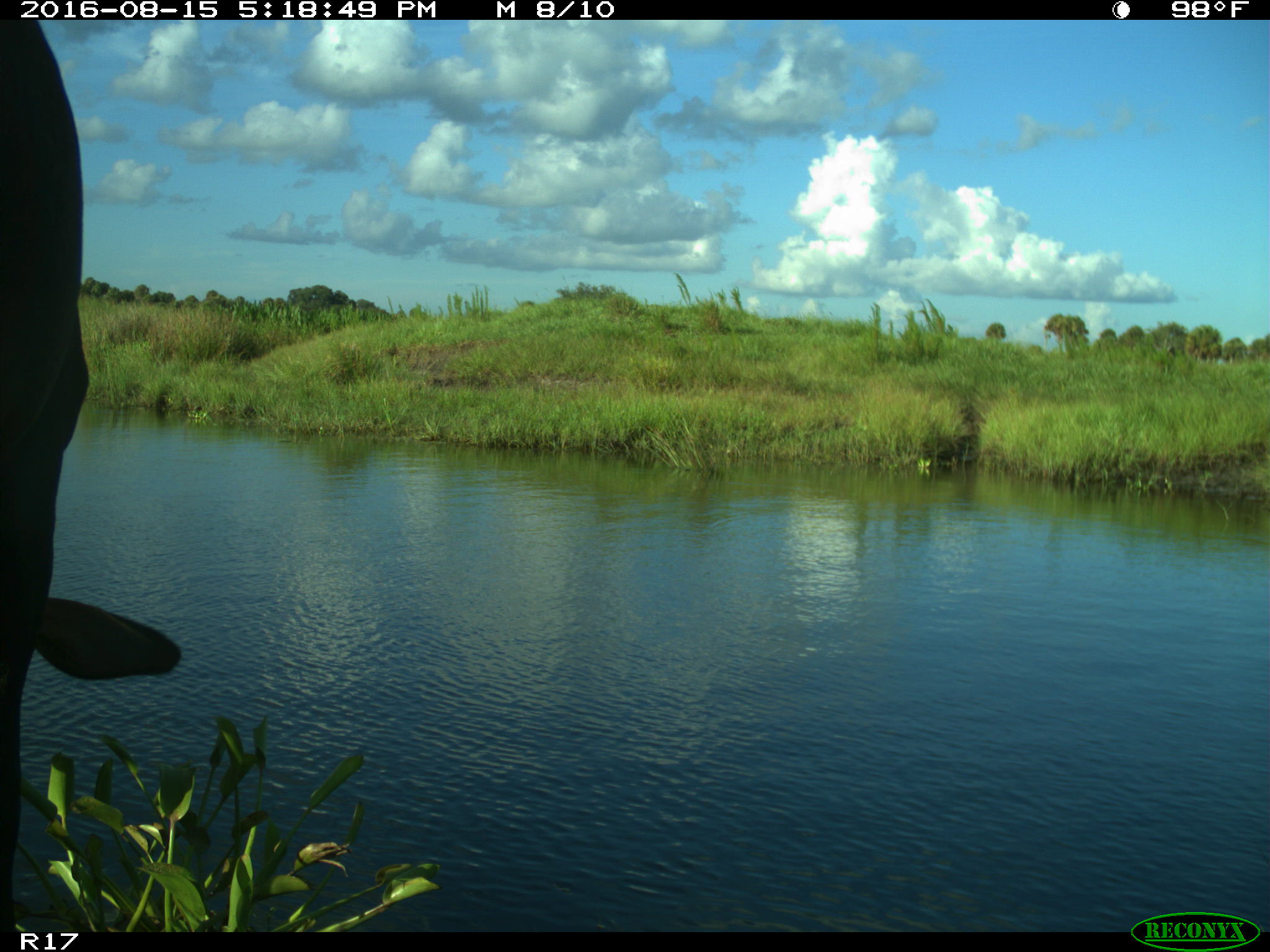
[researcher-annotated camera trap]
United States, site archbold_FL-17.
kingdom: Animalia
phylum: Chordata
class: Mammalia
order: Artiodactyla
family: Bovidae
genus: Bos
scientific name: Bos taurus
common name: domestic cow